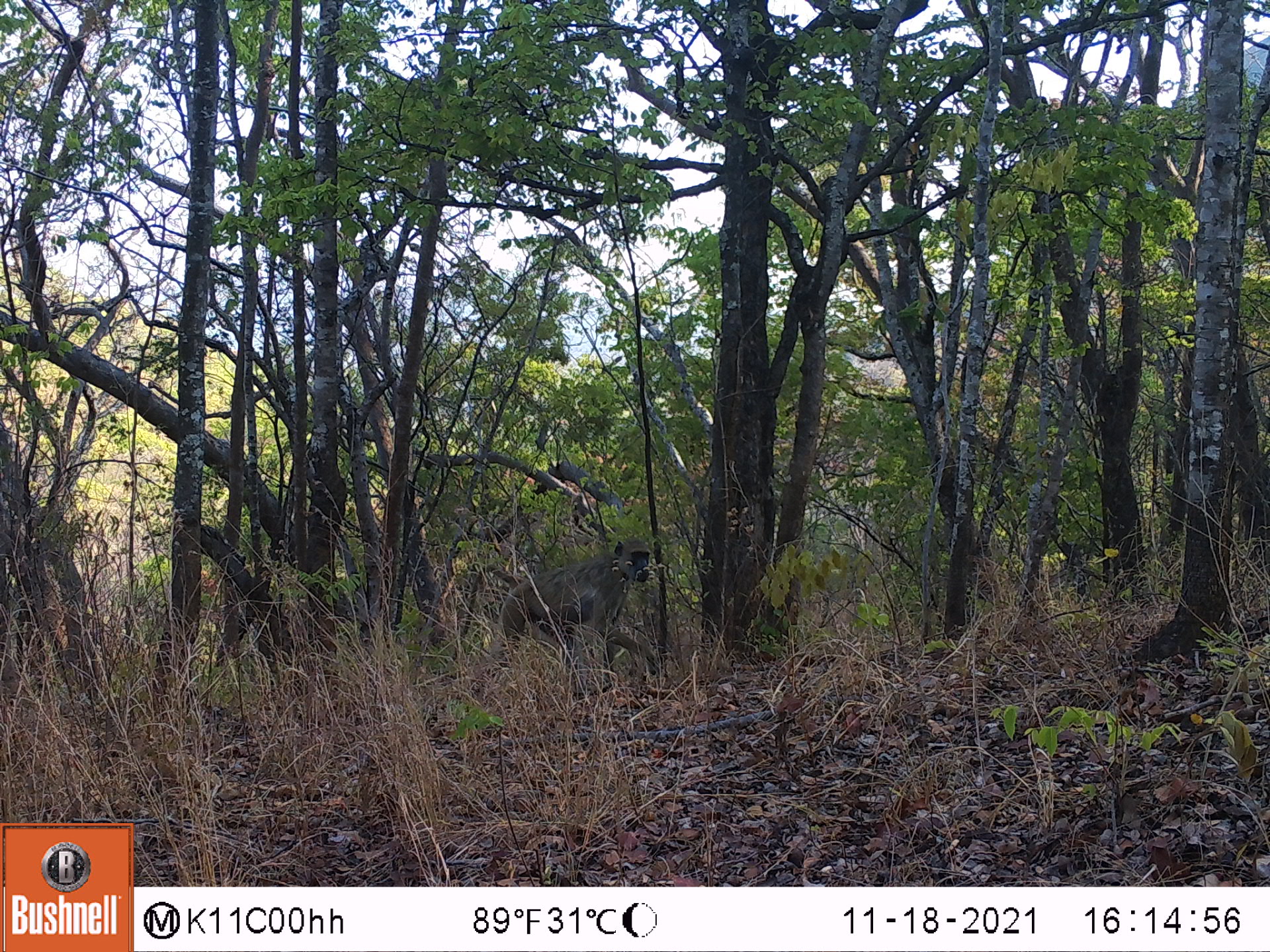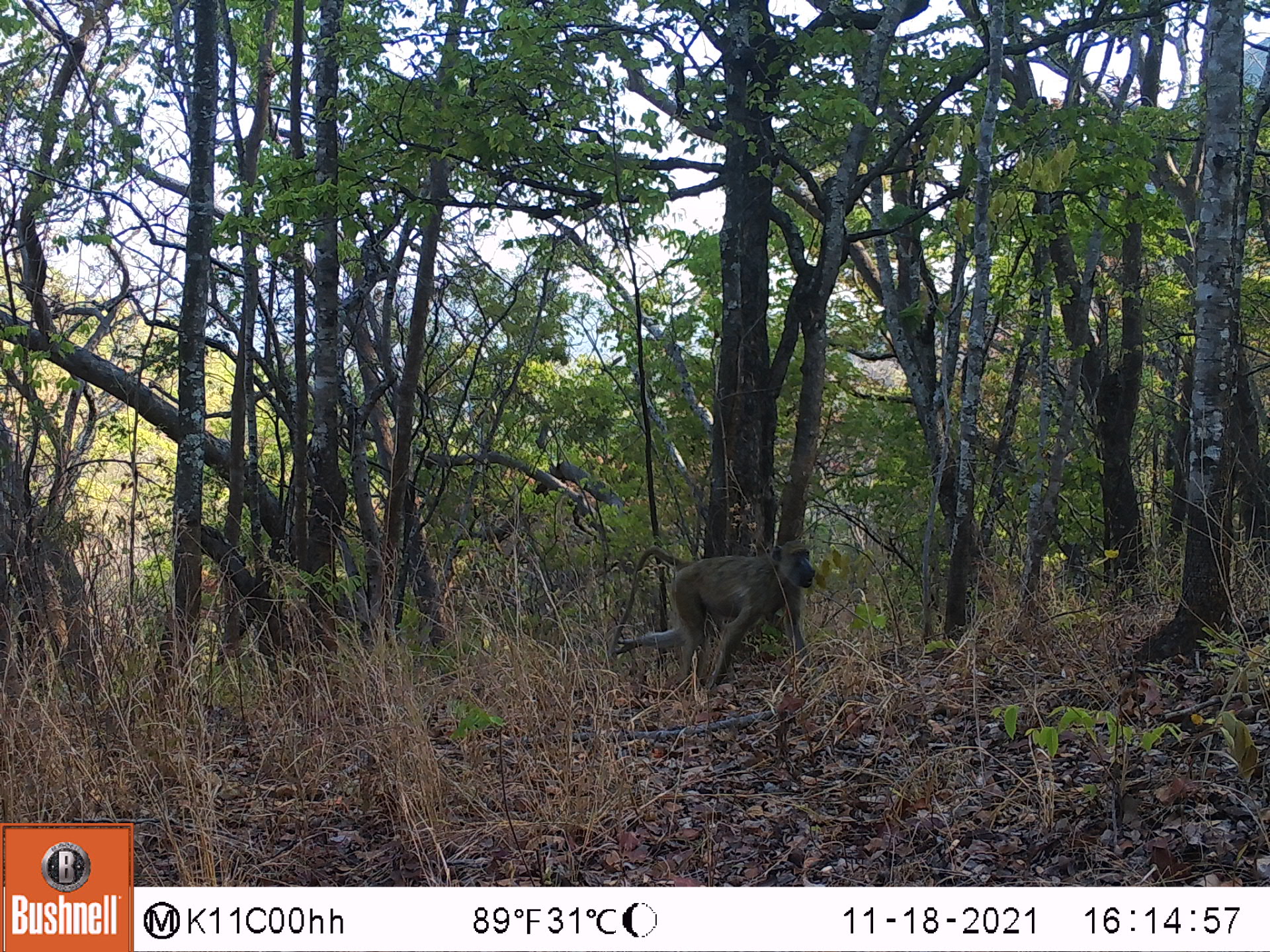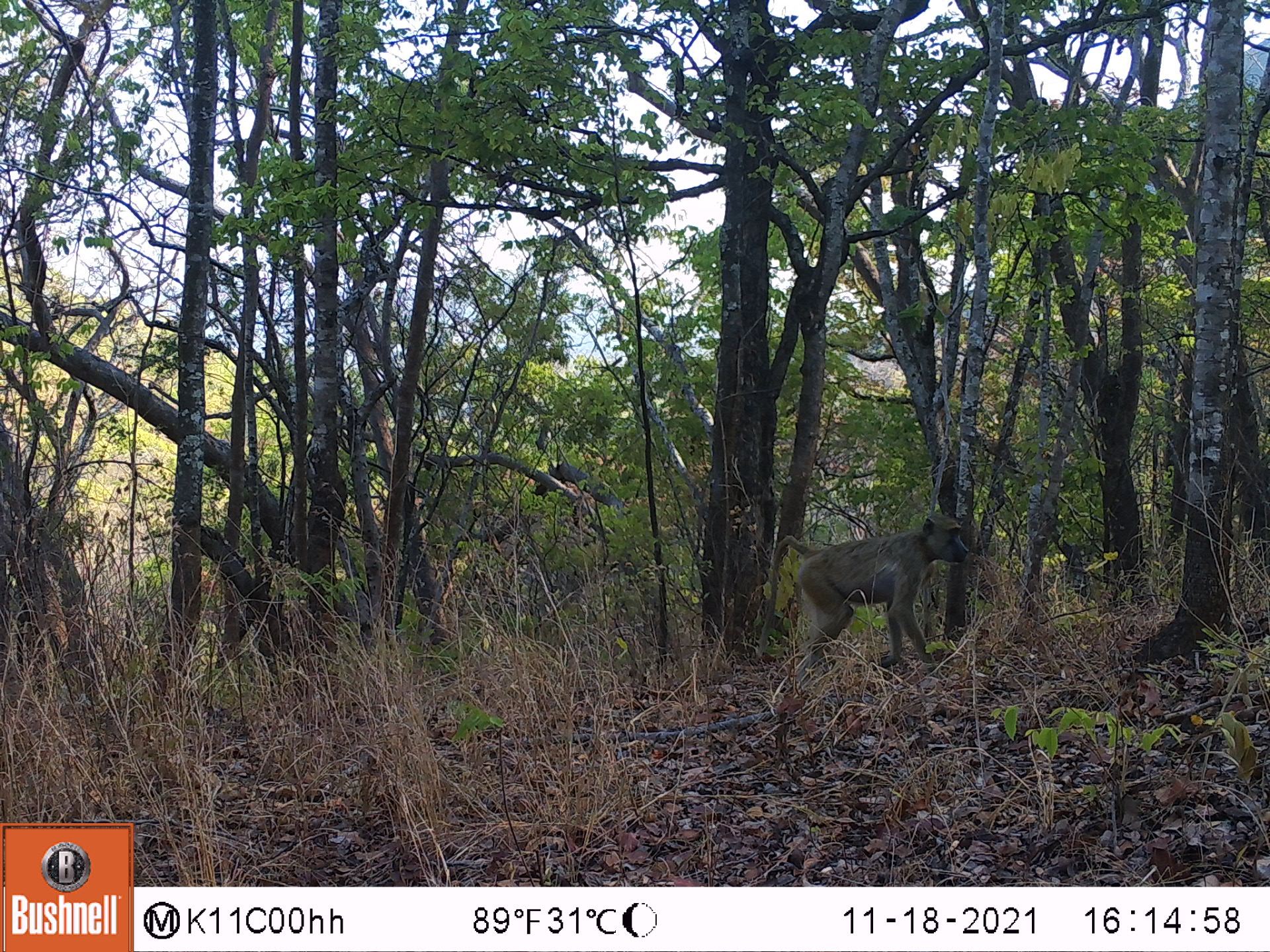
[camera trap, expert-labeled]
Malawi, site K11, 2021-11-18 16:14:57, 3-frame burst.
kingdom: Animalia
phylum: Chordata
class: Mammalia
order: Primates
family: Cercopithecidae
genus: Papio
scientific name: Papio cynocephalus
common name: yellow baboon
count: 1